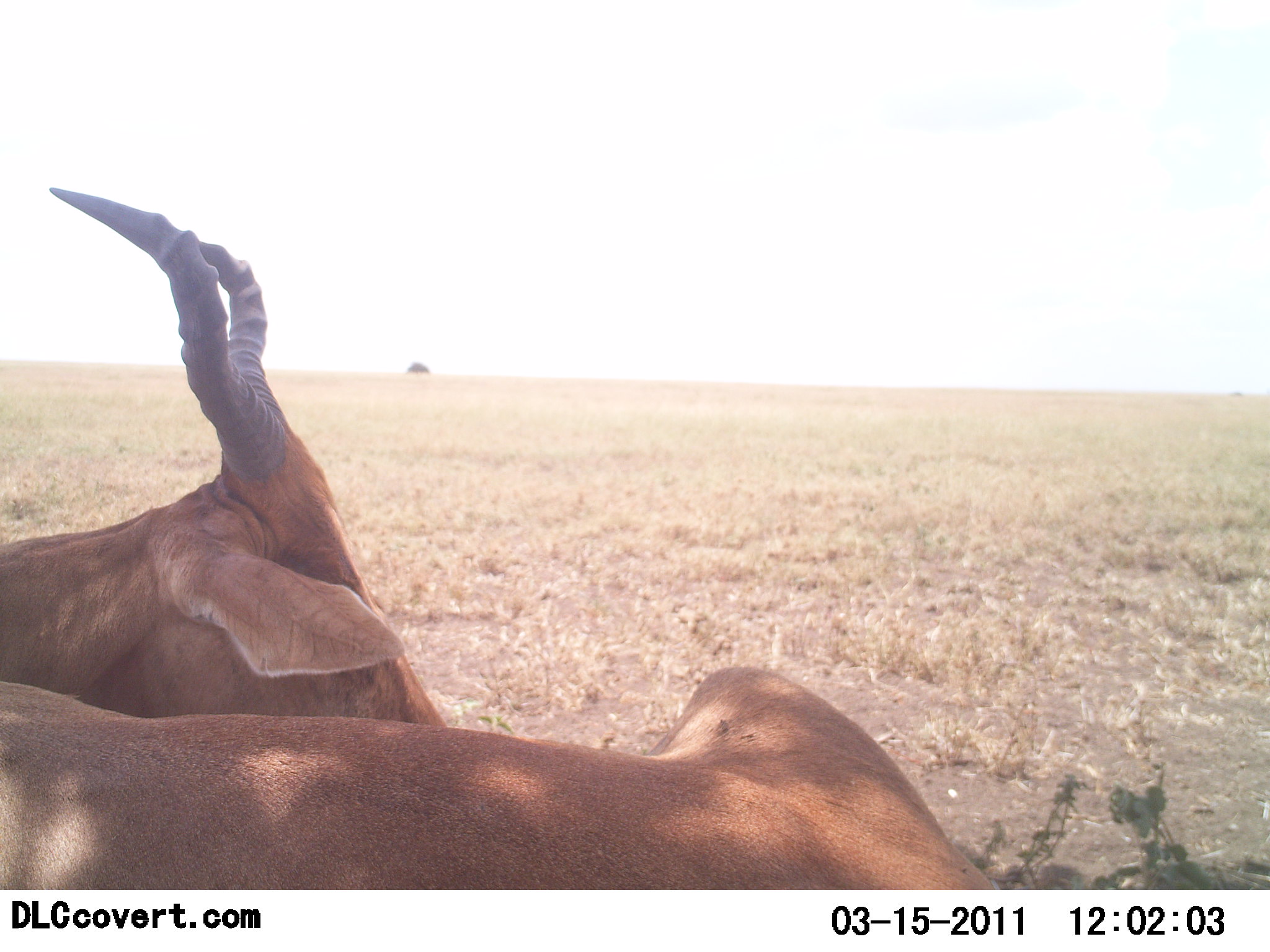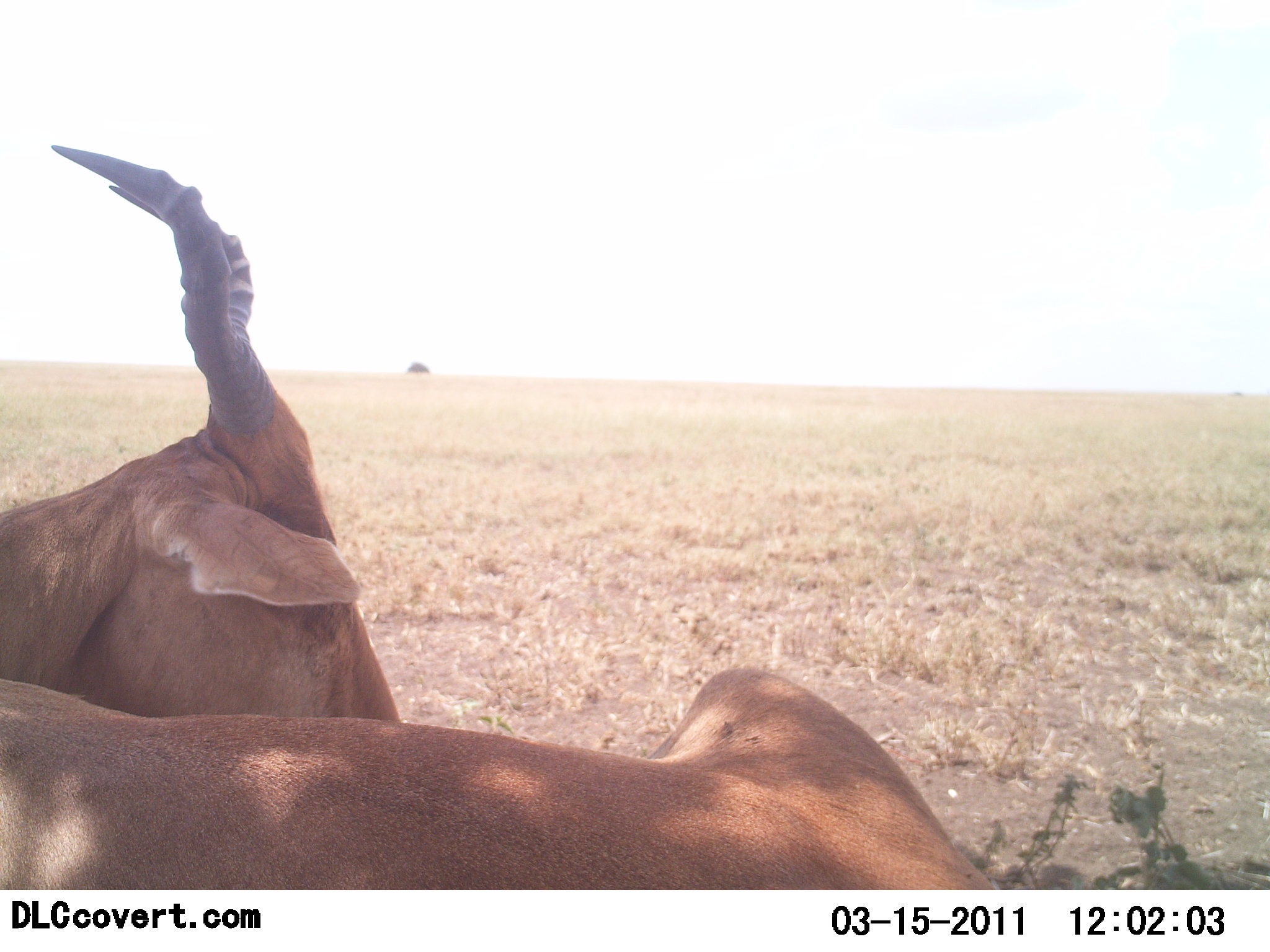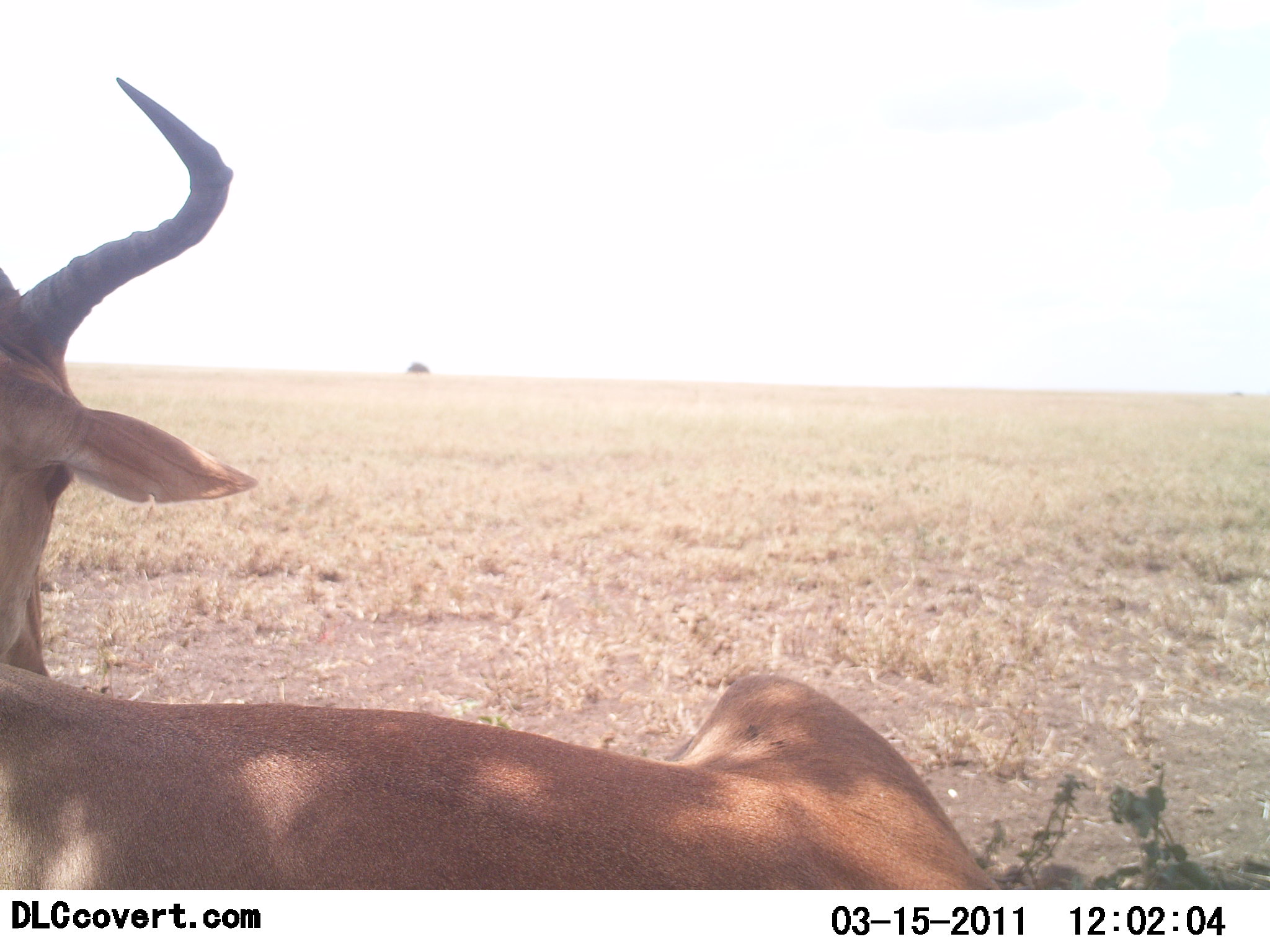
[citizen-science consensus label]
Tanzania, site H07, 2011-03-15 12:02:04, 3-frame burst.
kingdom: Animalia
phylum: Chordata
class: Mammalia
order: Artiodactyla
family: Bovidae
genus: Alcelaphus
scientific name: Alcelaphus buselaphus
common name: hartebeest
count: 1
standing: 20%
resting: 80%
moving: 0%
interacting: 0%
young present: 0%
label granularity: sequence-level